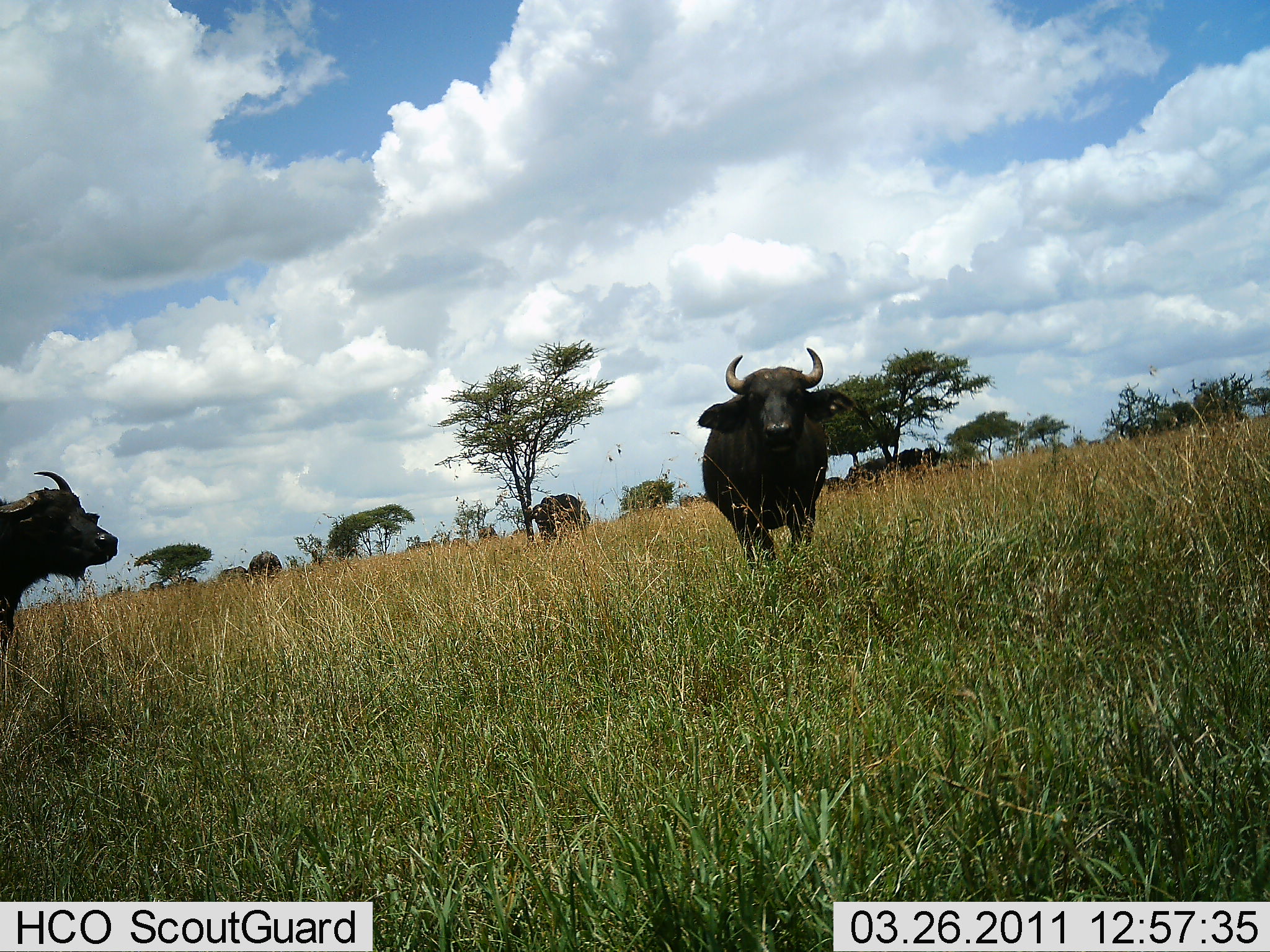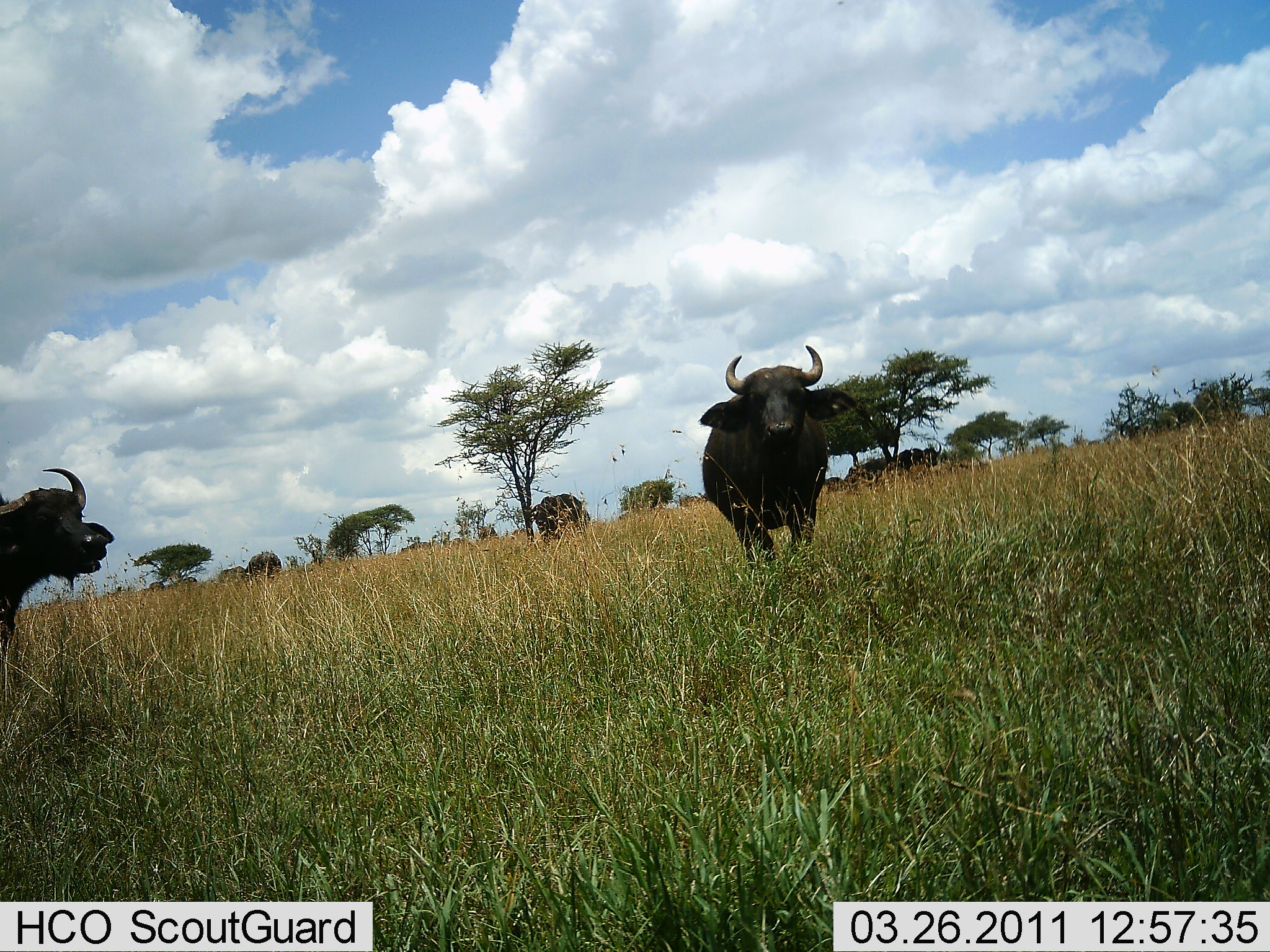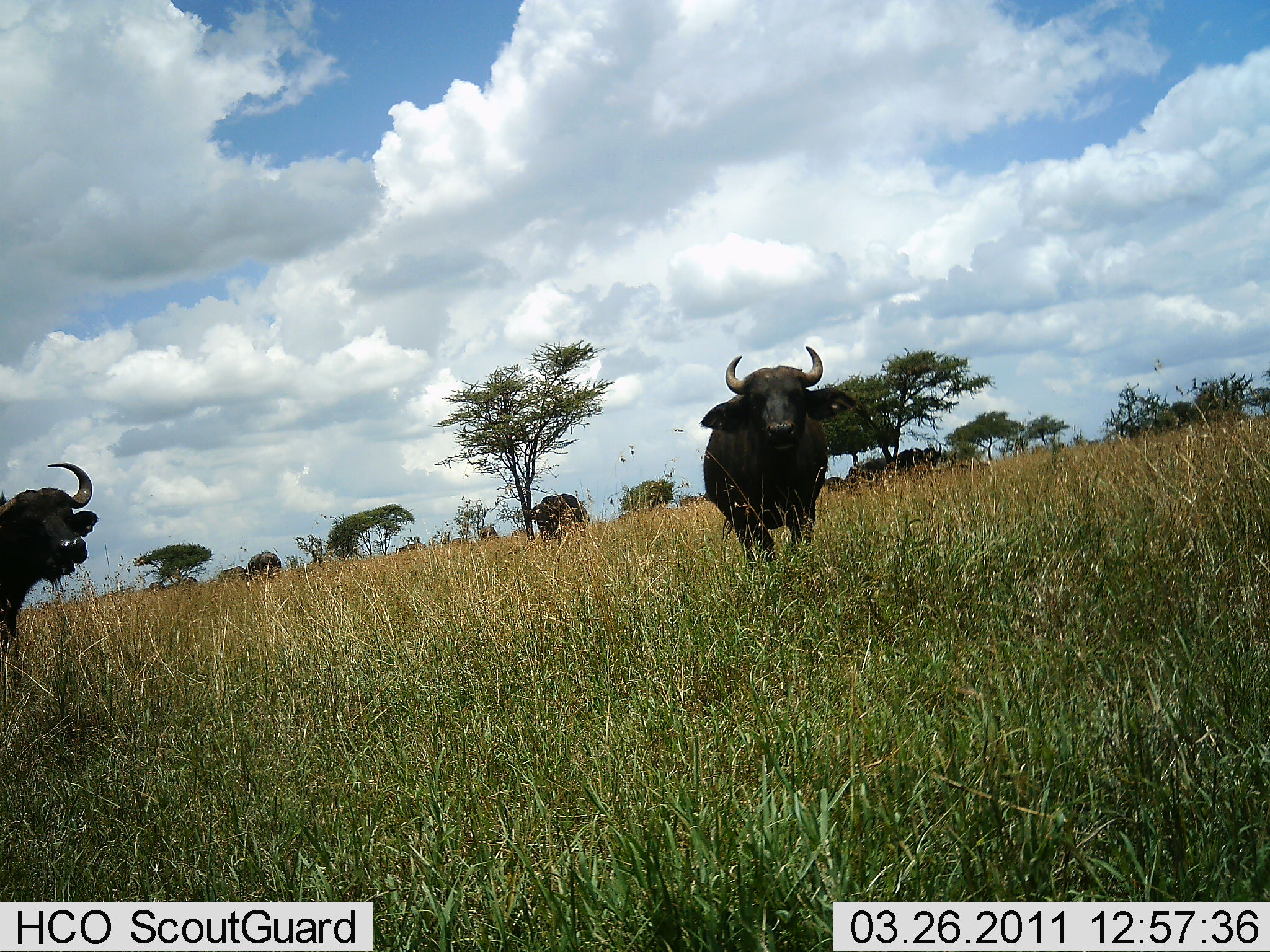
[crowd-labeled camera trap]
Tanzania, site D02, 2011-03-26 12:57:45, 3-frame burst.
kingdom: Animalia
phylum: Chordata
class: Mammalia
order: Artiodactyla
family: Bovidae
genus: Syncerus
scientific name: Syncerus caffer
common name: cape buffalo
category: buffalo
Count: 3.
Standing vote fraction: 100%.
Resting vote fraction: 0%.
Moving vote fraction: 0%.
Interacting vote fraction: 0%.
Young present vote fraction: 0%.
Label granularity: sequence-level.